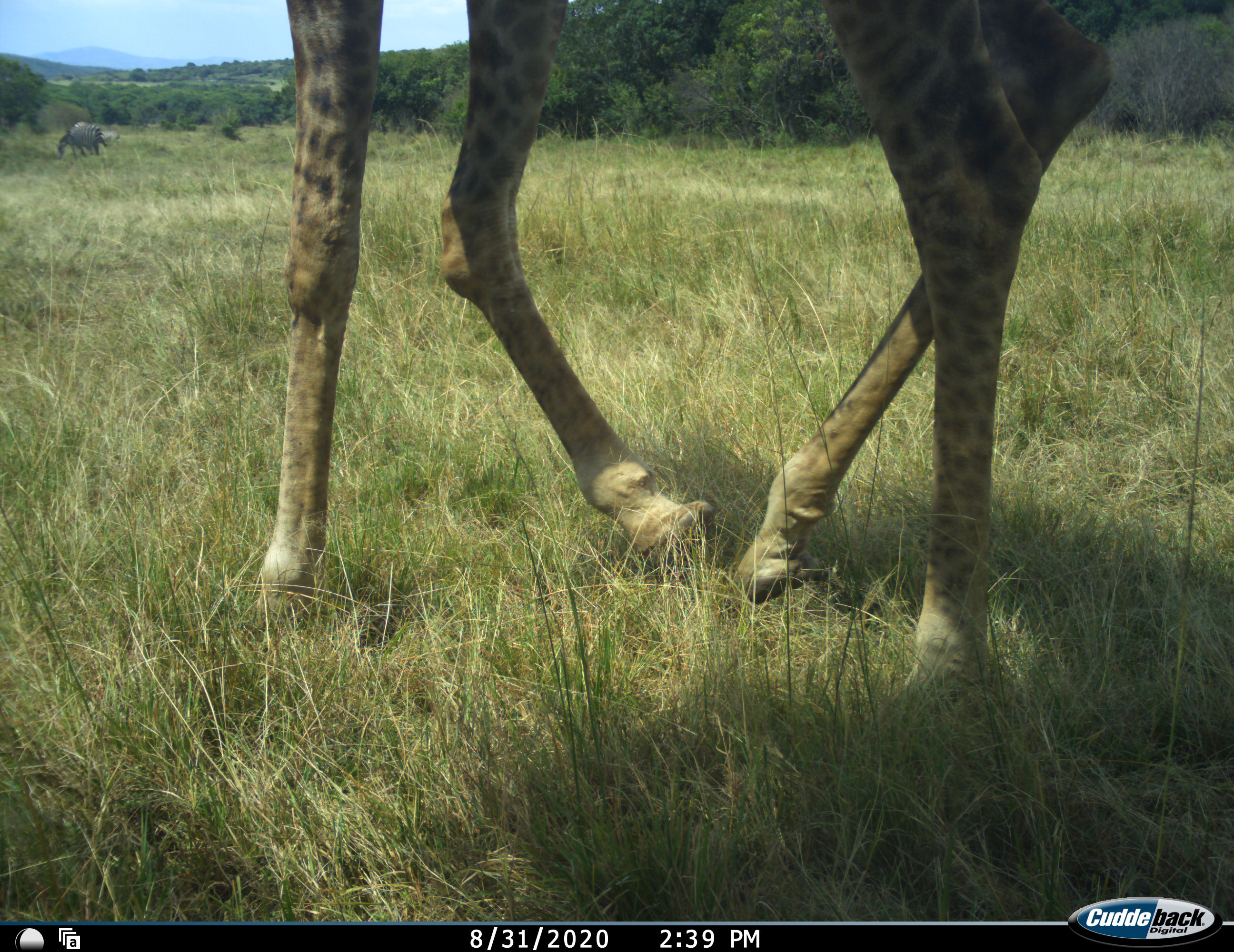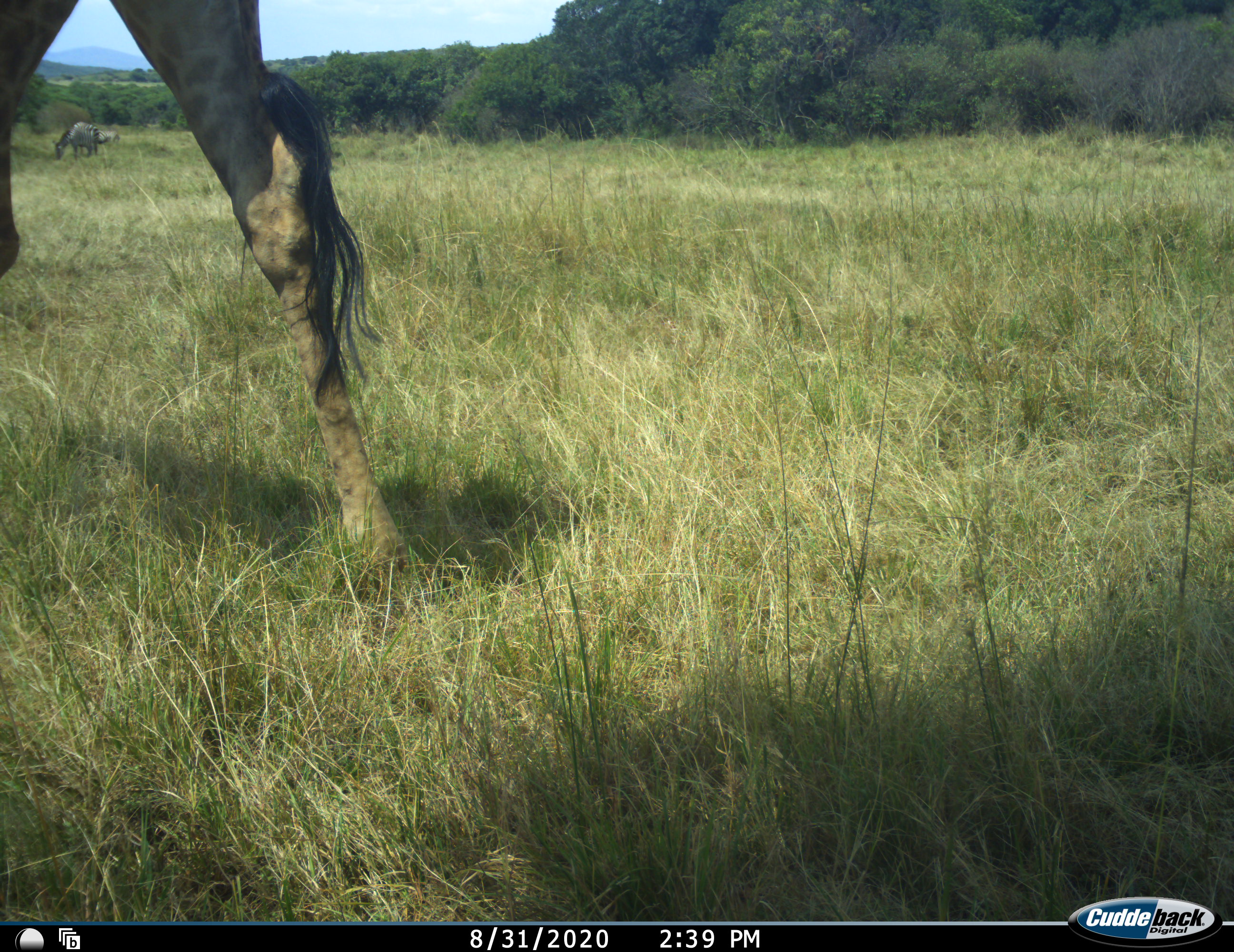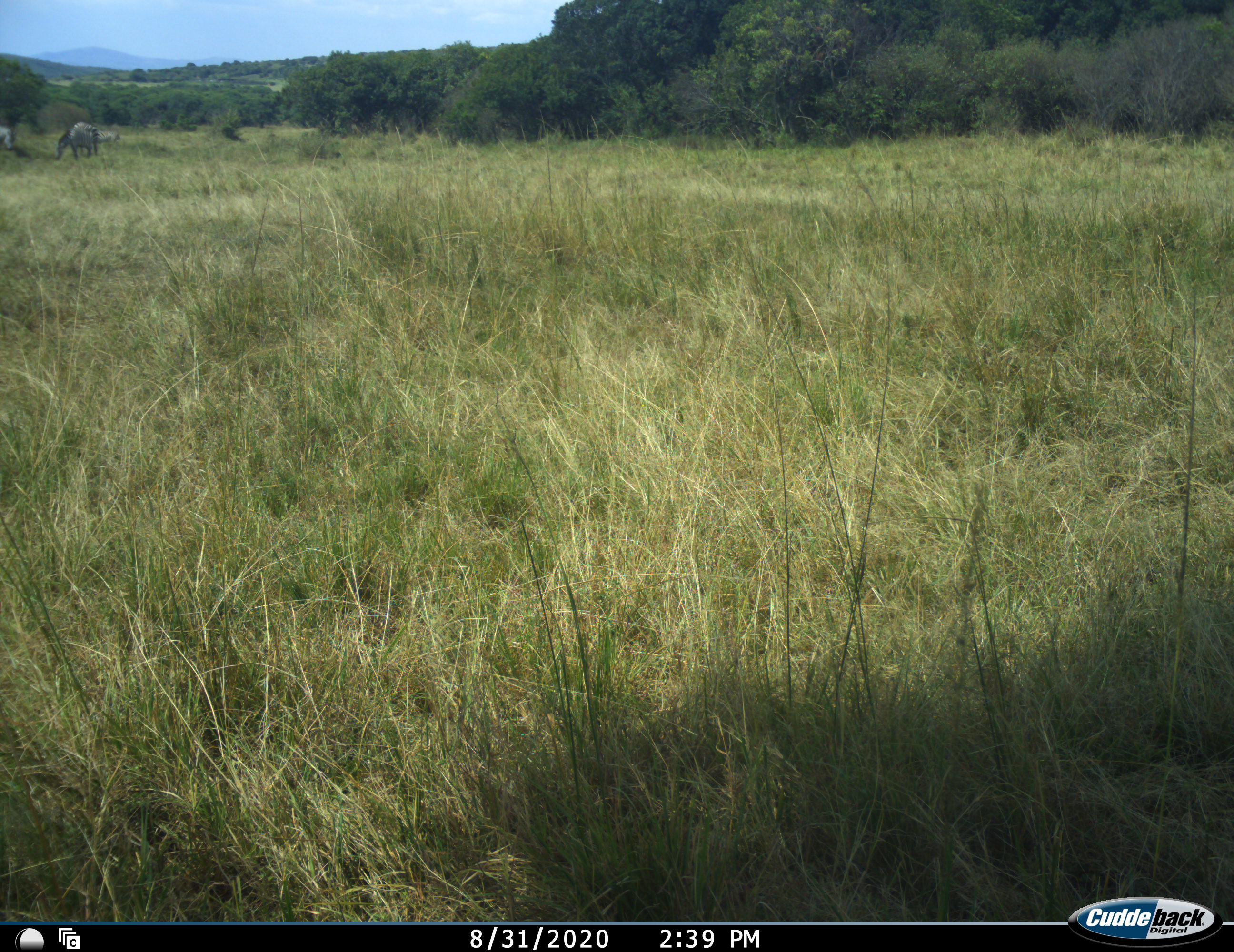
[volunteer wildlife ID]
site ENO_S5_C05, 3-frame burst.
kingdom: Animalia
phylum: Chordata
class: Mammalia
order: Artiodactyla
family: Giraffidae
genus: Giraffa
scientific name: Giraffa camelopardalis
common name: giraffe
Giraffe (Giraffa camelopardalis), count 1. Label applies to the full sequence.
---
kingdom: Animalia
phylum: Chordata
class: Mammalia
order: Perissodactyla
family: Equidae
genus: Equus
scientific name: Equus quagga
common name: plains zebra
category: zebraplains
Zebraplains (plains zebra) (Equus quagga), count 3. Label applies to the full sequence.